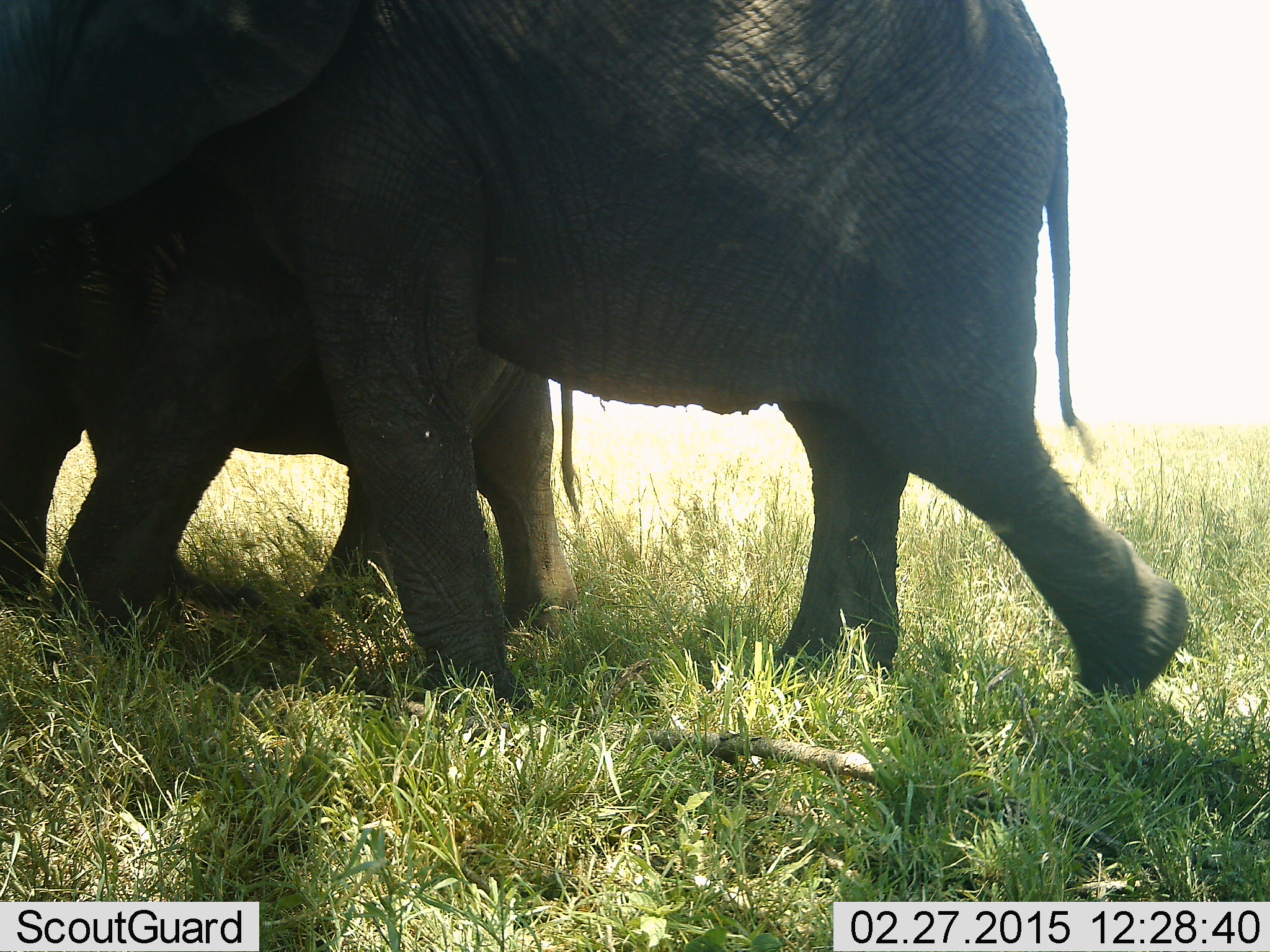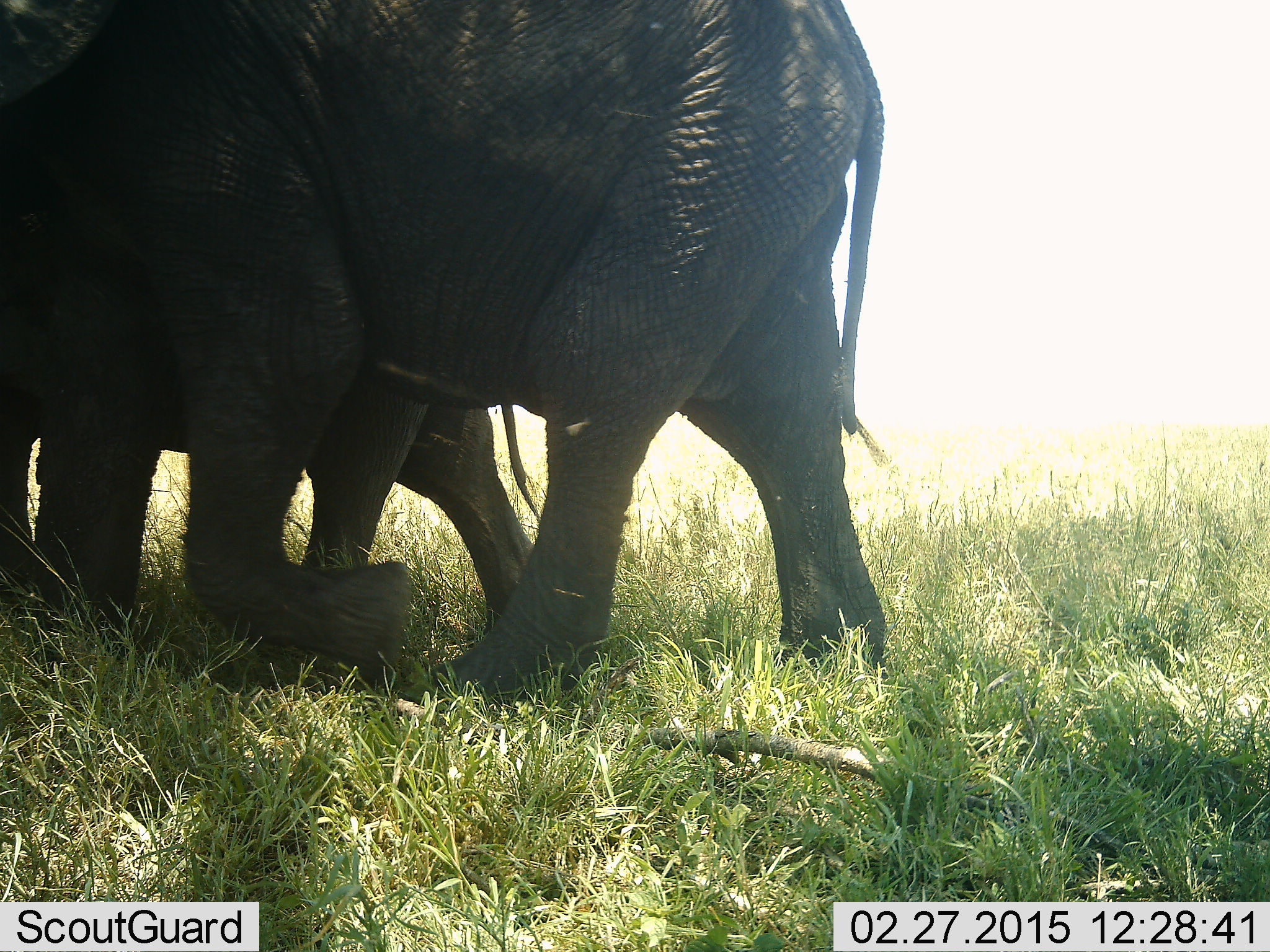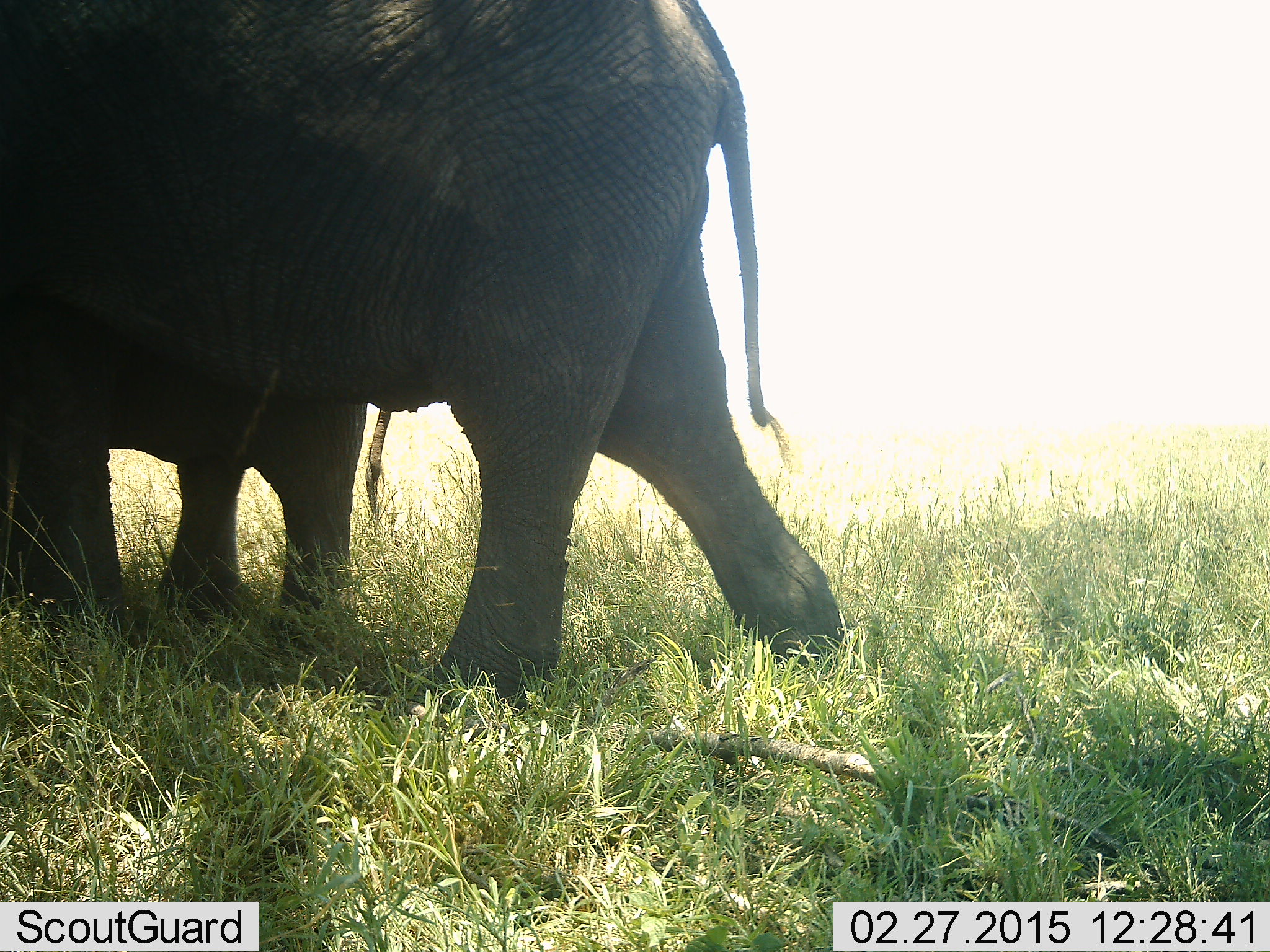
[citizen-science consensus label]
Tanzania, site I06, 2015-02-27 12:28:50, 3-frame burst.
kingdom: Animalia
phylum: Chordata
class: Mammalia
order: Proboscidea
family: Elephantidae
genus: Loxodonta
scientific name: Loxodonta africana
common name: african bush elephant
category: elephant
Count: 2.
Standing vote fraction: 0%.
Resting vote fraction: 0%.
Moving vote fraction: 100%.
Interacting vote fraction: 10%.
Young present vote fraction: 20%.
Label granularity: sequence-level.